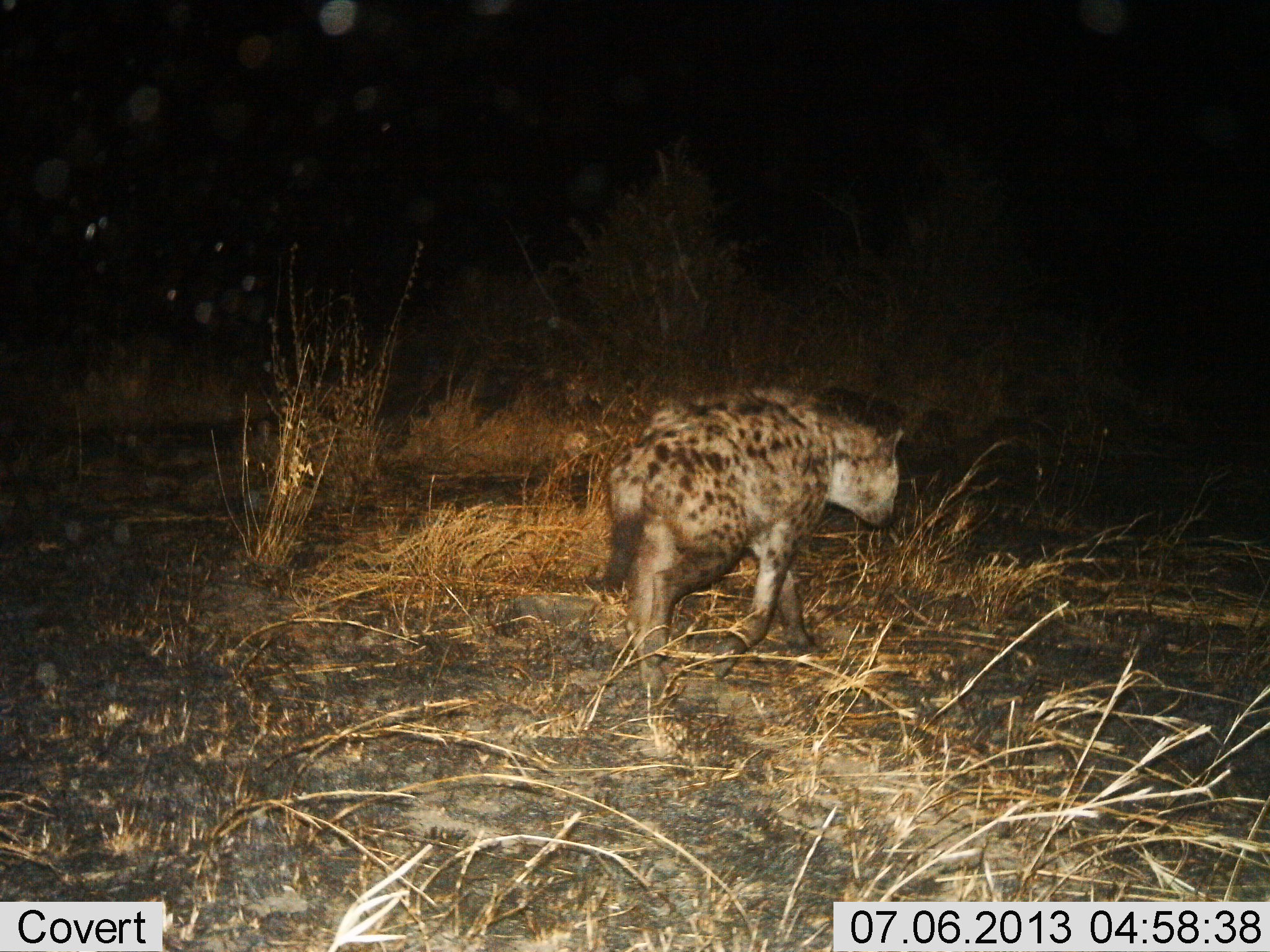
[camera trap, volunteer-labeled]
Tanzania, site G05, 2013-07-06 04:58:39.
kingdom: Animalia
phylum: Chordata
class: Mammalia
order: Carnivora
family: Hyaenidae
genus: Crocuta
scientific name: Crocuta crocuta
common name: spotted hyena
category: hyenaspotted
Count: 1.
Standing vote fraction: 4%.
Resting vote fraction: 0%.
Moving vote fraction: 100%.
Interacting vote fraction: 0%.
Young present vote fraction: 0%.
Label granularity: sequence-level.